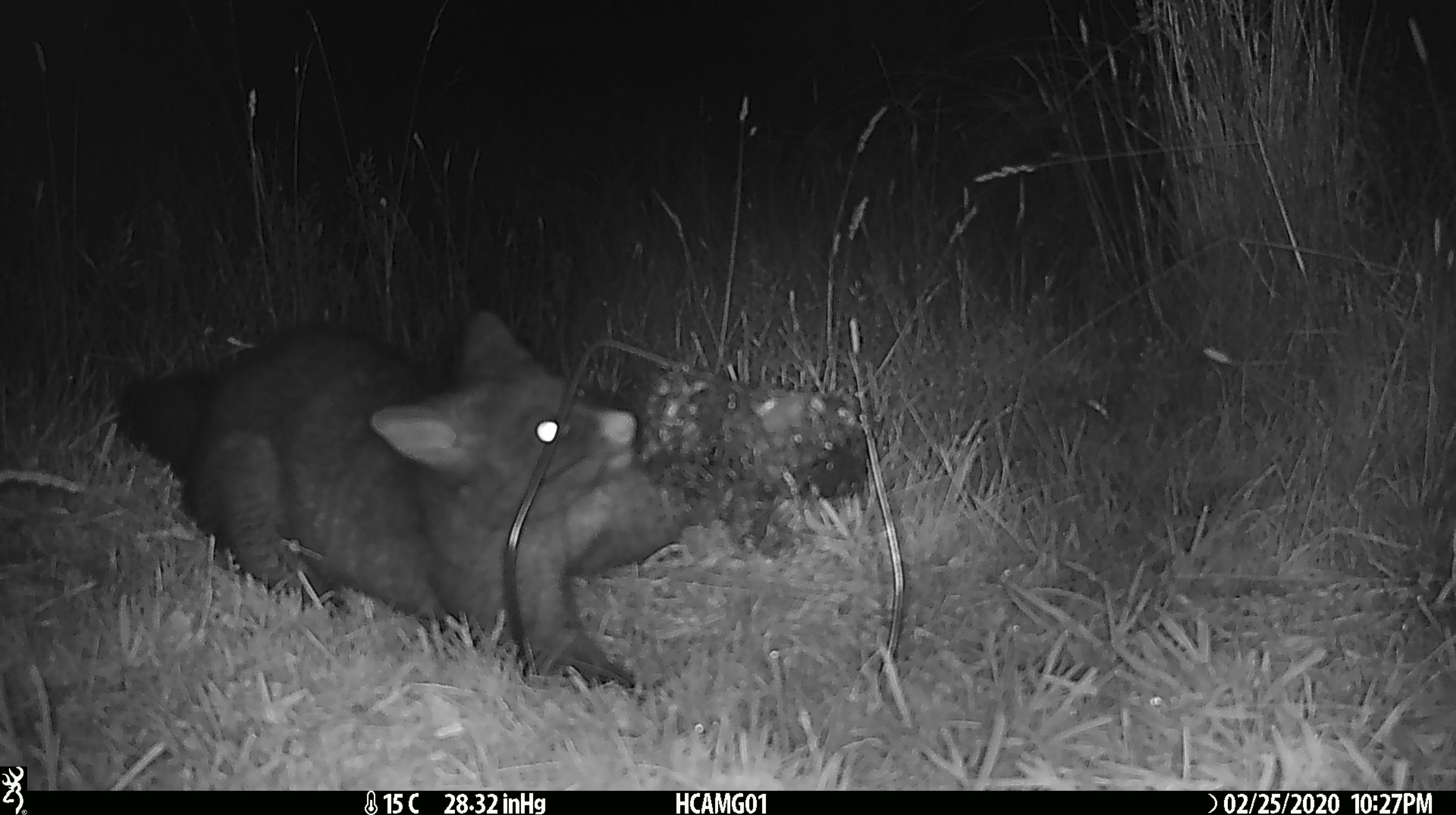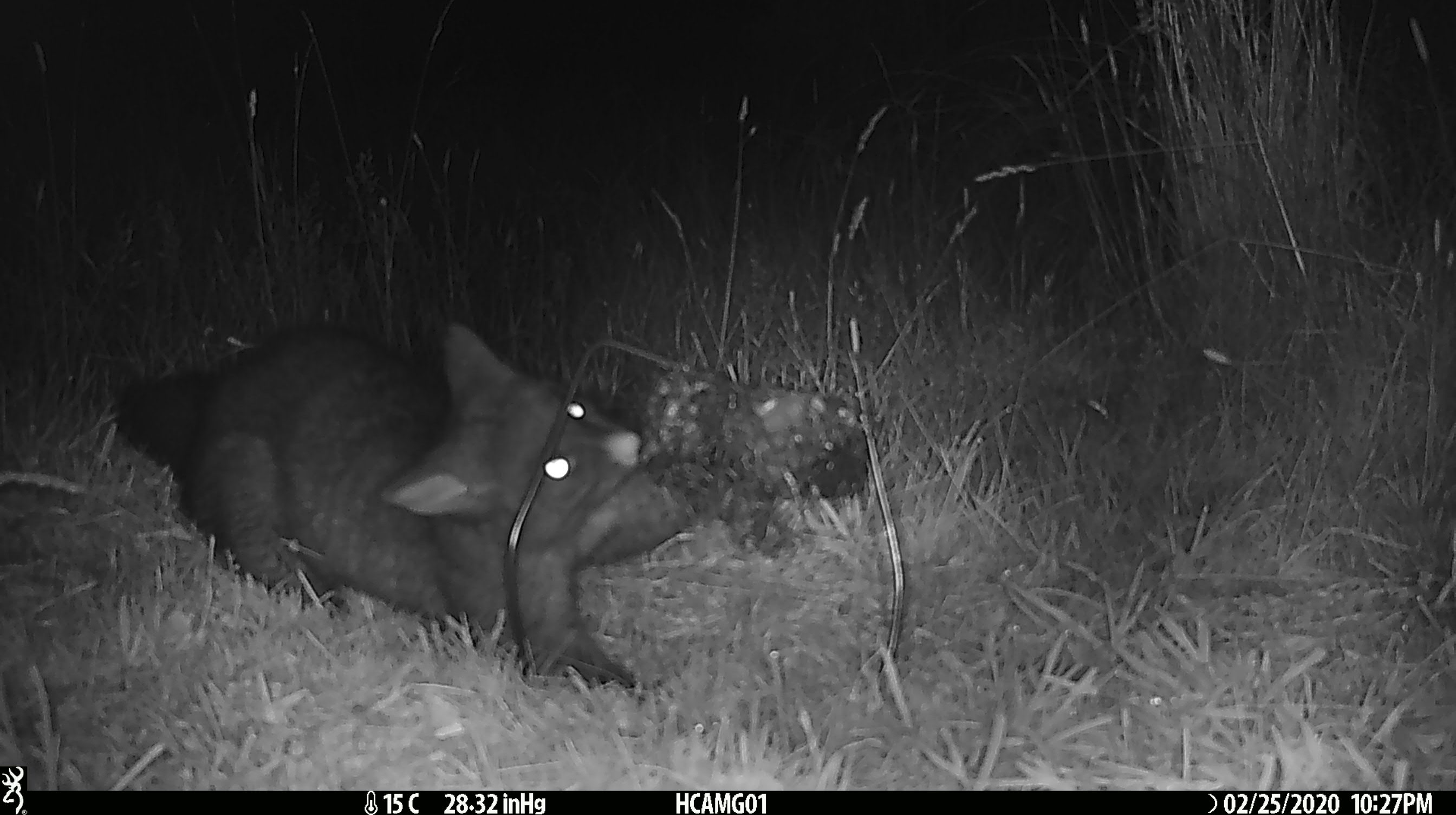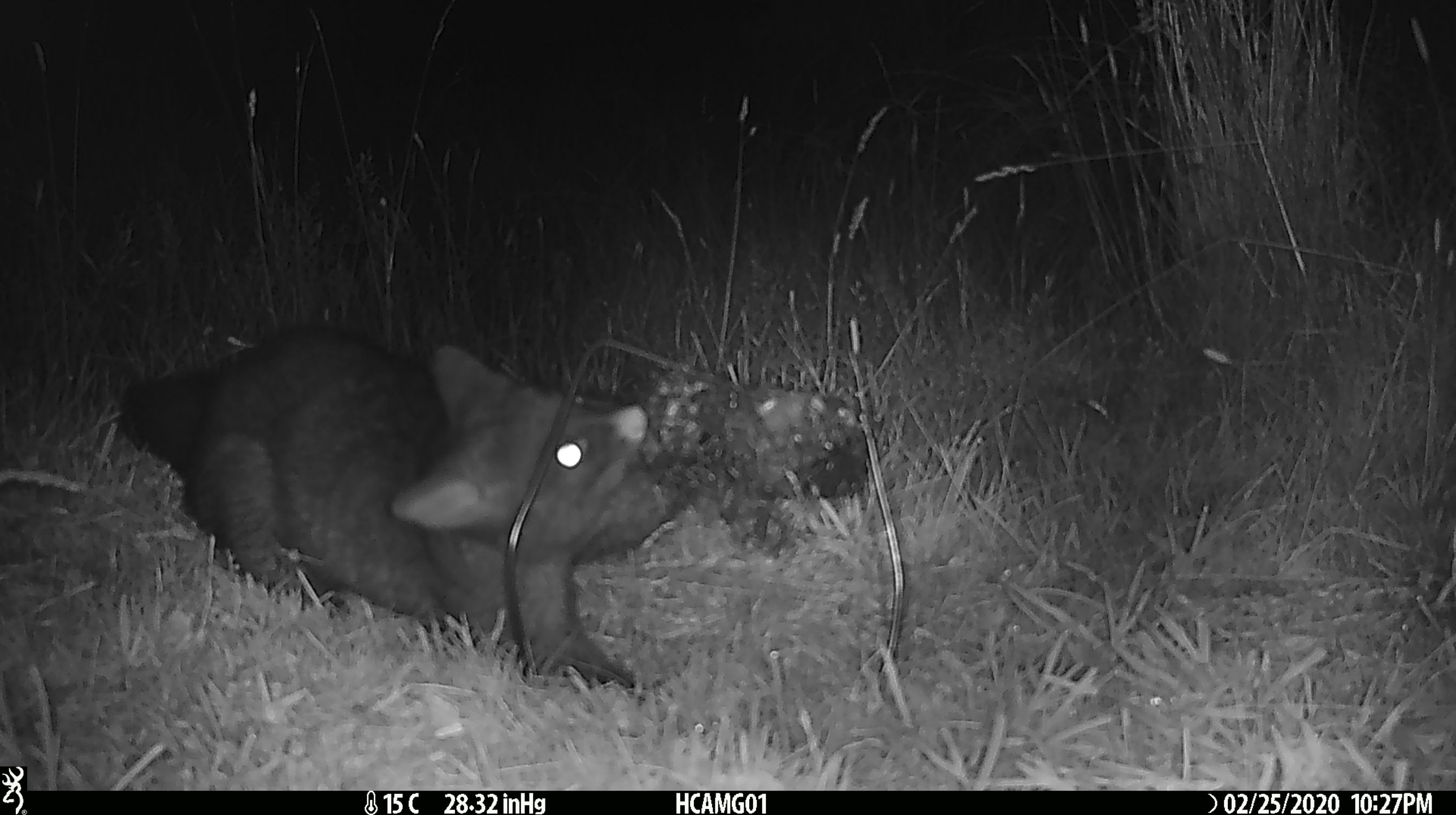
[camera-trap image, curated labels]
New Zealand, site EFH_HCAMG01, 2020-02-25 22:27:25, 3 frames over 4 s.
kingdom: Animalia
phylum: Chordata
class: Mammalia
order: Diprotodontia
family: Phalangeridae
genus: Trichosurus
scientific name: Trichosurus vulpecula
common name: common brushtail possum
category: possum